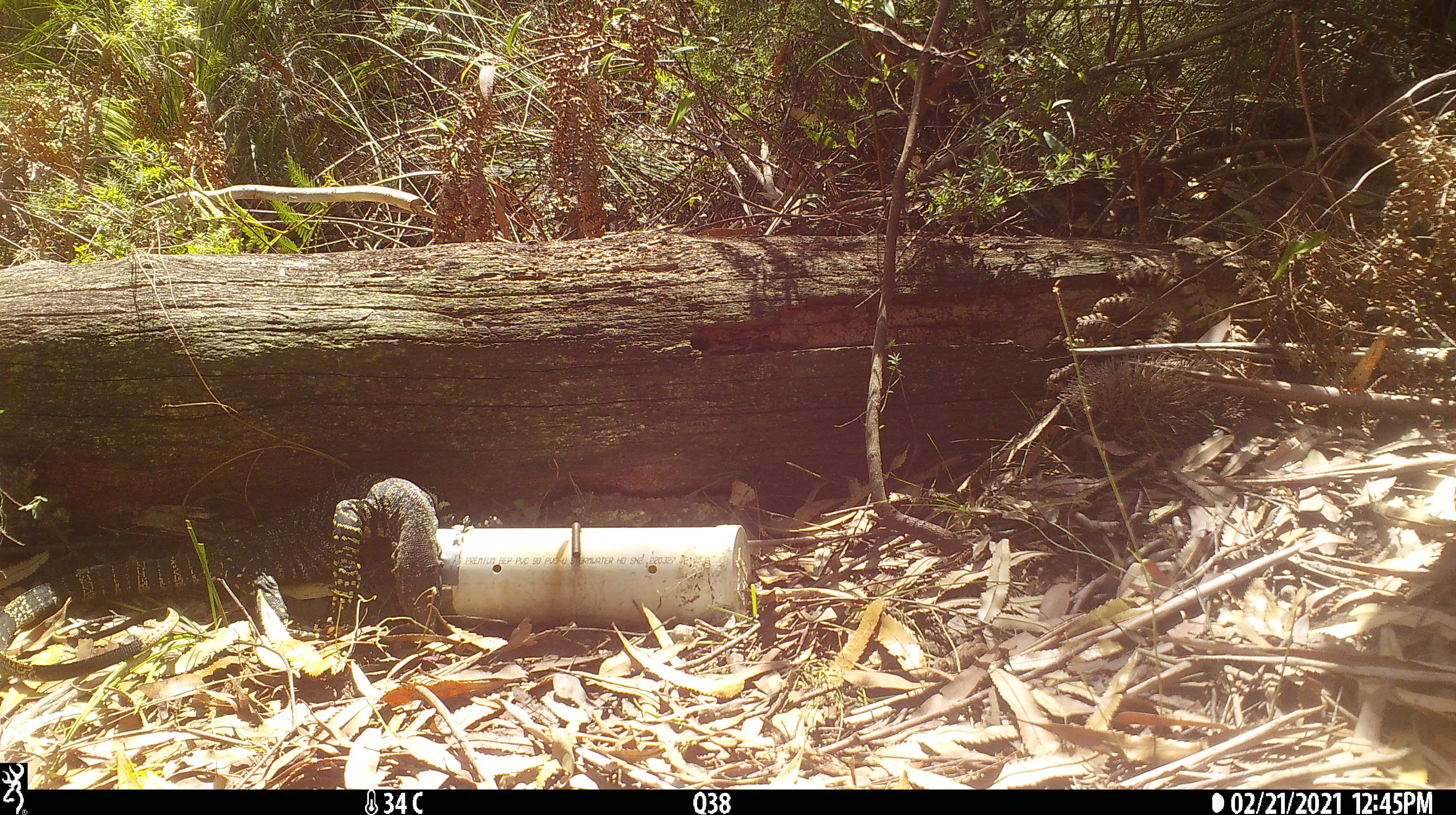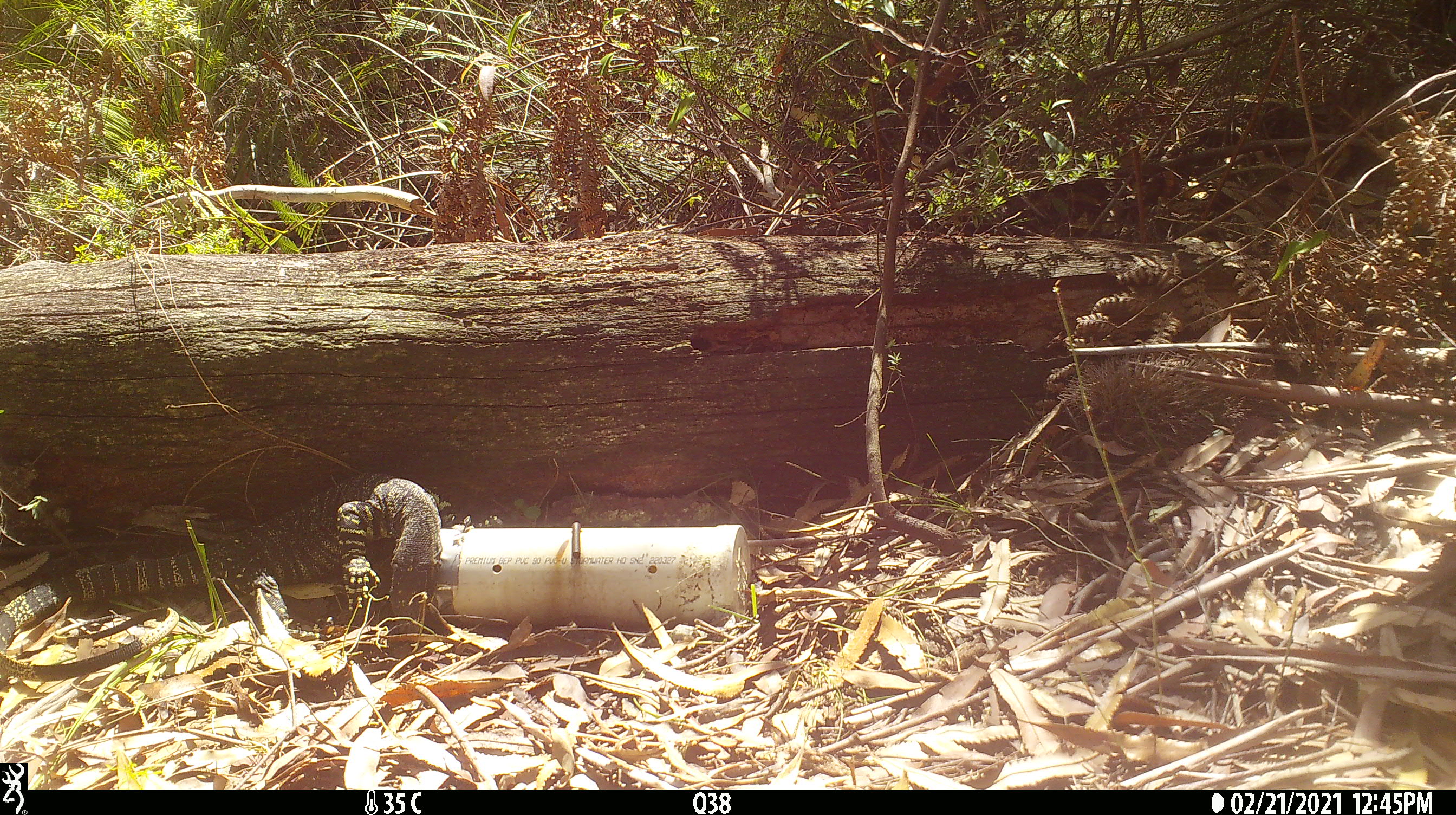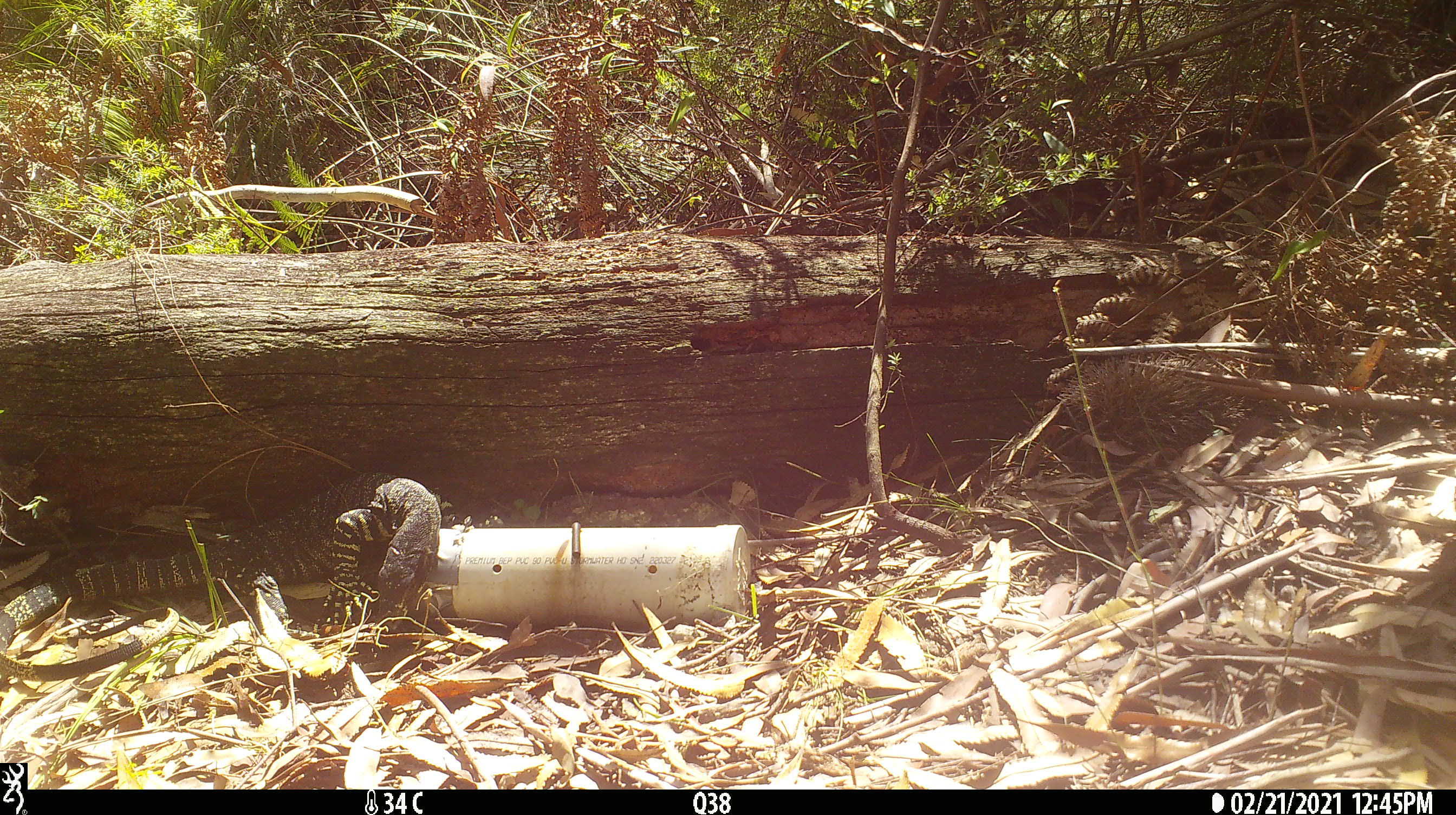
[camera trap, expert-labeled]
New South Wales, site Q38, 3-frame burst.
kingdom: Animalia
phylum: Chordata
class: Reptilia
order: Squamata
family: Varanidae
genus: Varanus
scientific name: Varanus varius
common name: lace monitor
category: goanna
Goanna (lace monitor) (Varanus varius).